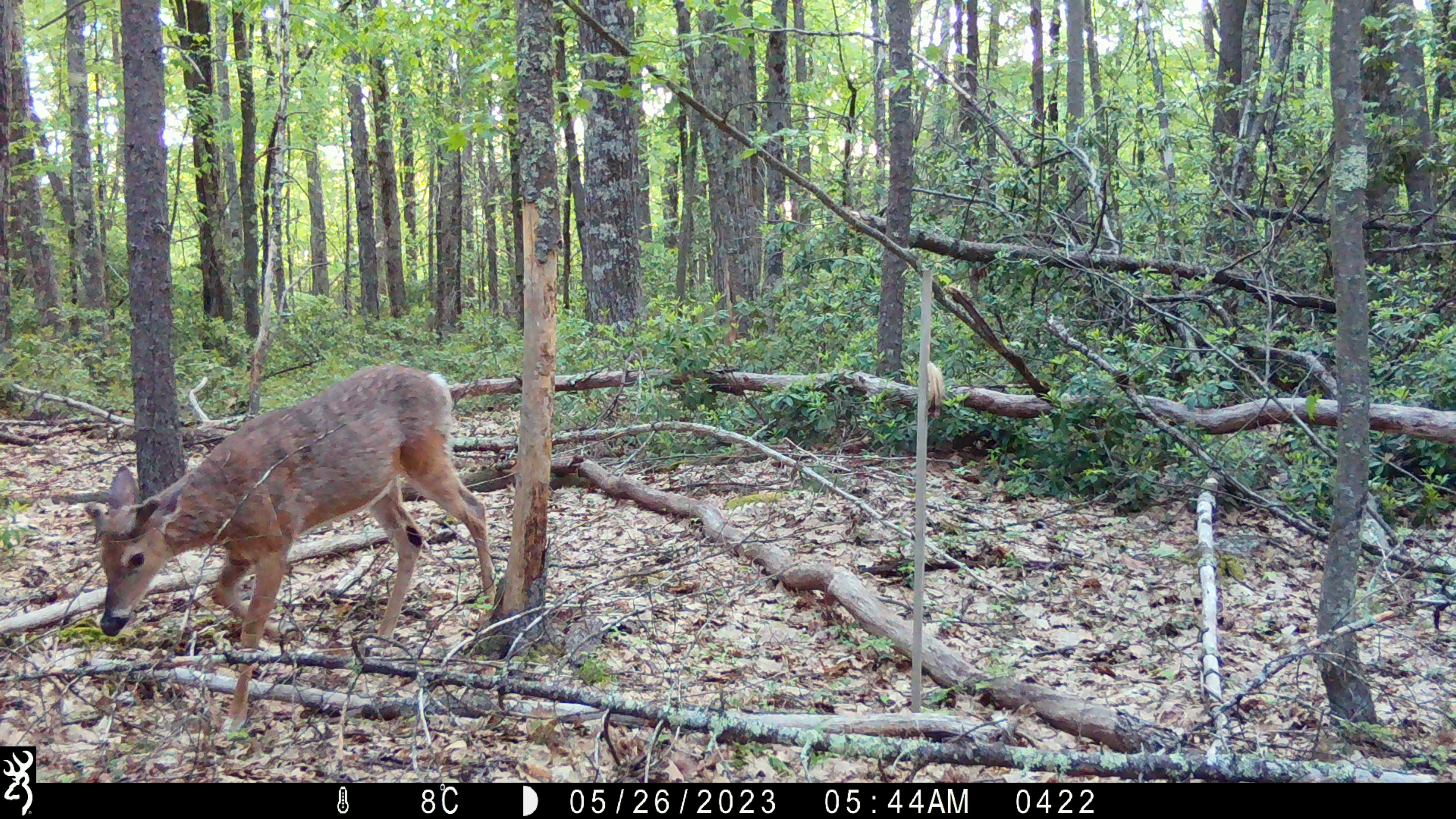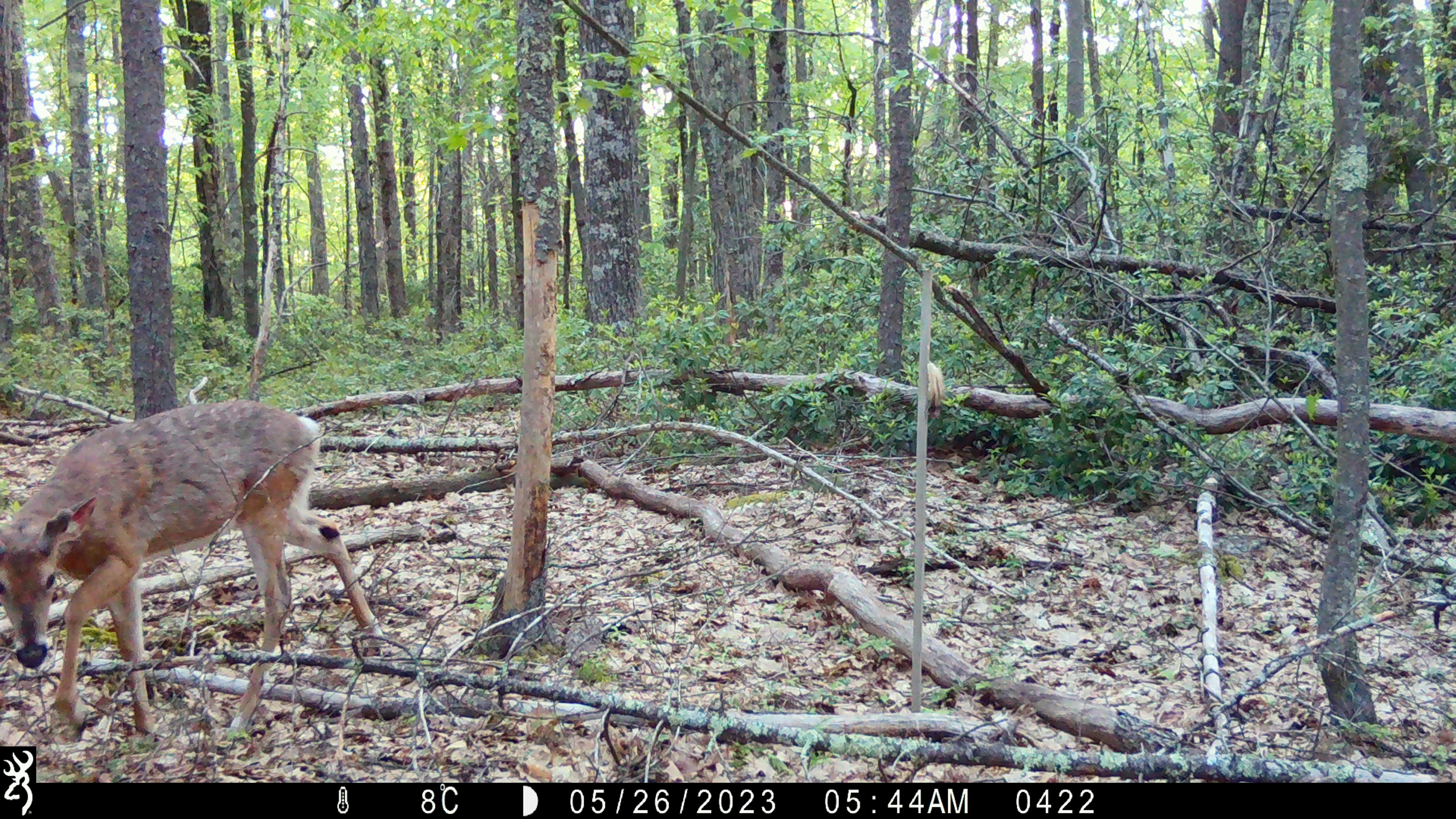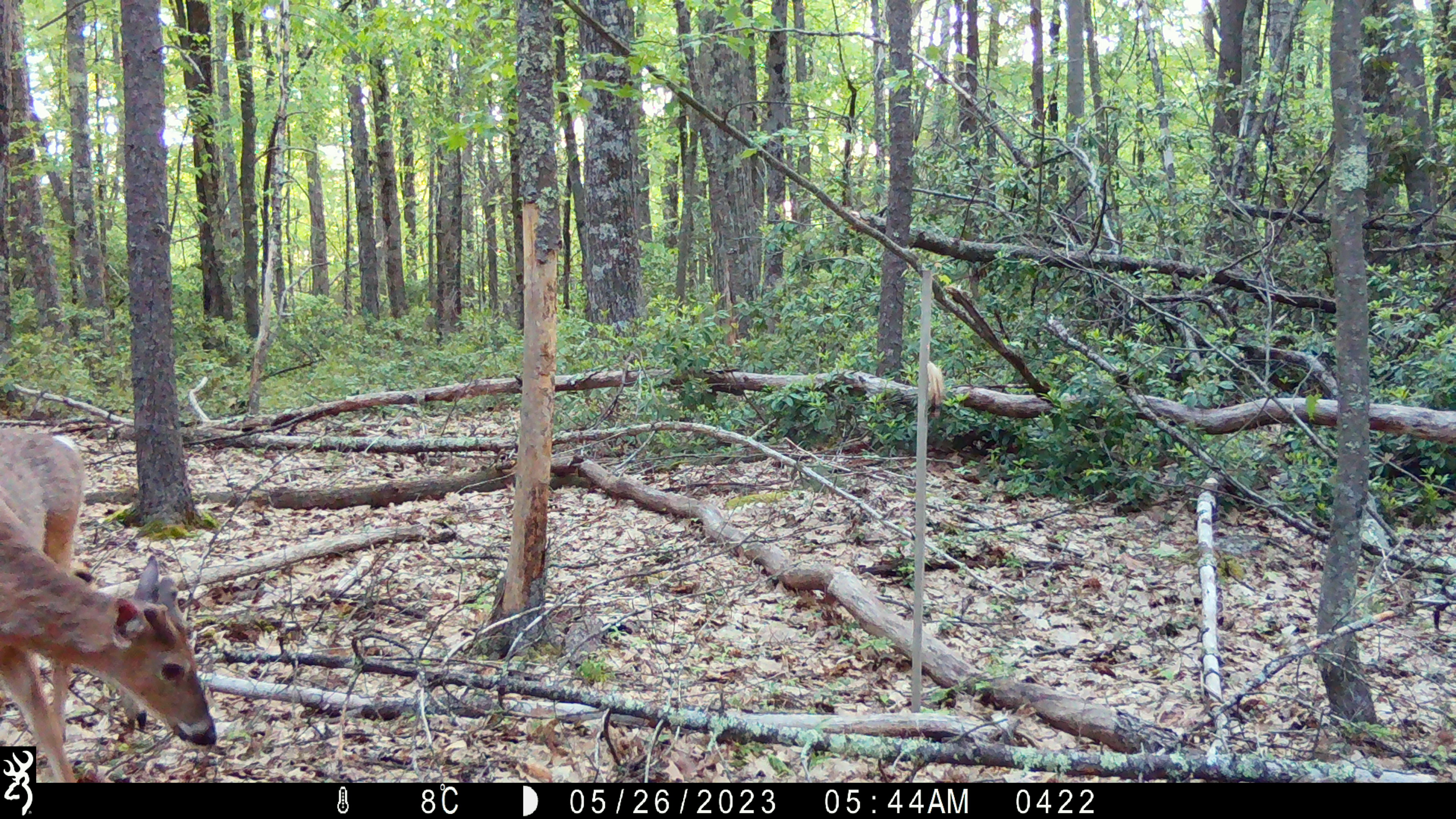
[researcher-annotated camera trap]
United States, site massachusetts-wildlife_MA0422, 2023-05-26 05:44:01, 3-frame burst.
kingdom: Animalia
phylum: Chordata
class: Mammalia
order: Artiodactyla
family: Cervidae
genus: Odocoileus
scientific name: Odocoileus virginianus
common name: white-tailed deer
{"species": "white-tailed deer (Odocoileus virginianus)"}